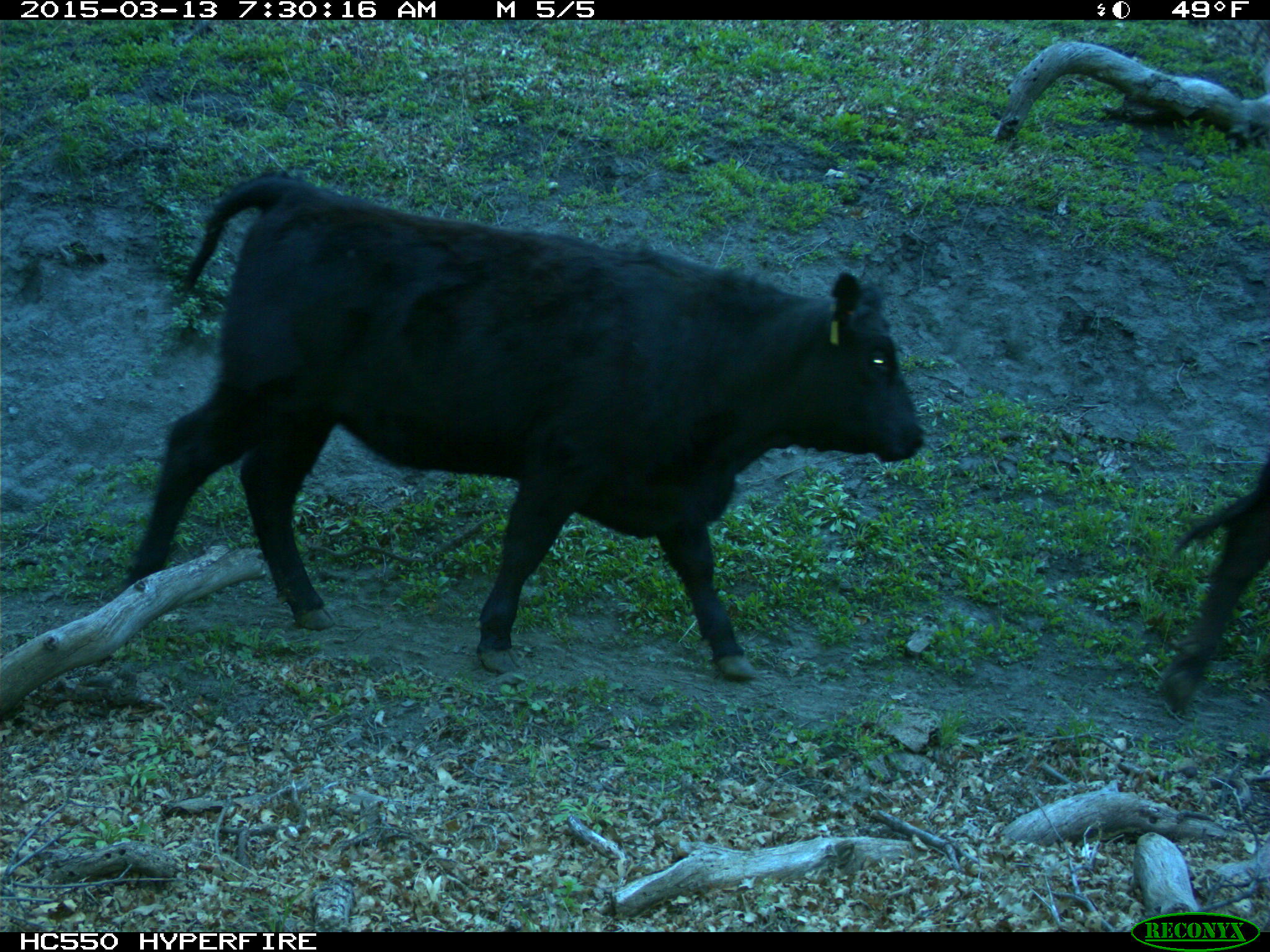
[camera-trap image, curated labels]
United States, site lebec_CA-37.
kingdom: Animalia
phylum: Chordata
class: Mammalia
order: Artiodactyla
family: Bovidae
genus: Bos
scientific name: Bos taurus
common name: domestic cow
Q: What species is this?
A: Bos taurus (domestic cow).